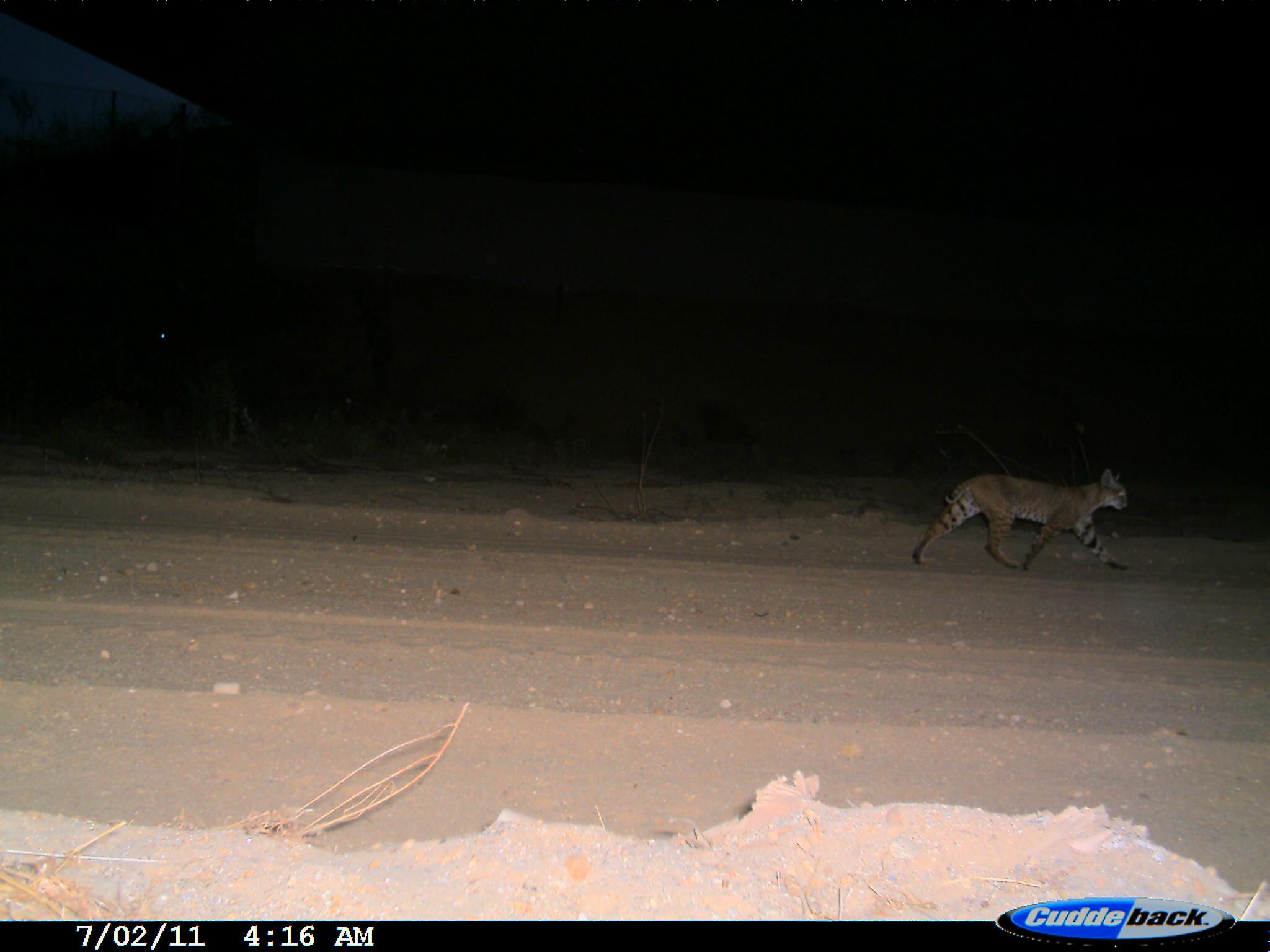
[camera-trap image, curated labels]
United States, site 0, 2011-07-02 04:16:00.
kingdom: Animalia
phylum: Chordata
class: Mammalia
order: Carnivora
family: Felidae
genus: Lynx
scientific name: Lynx rufus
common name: bobcat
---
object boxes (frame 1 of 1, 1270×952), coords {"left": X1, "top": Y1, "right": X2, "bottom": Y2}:
bobcat: {"left": 906, "top": 451, "right": 1154, "bottom": 620}